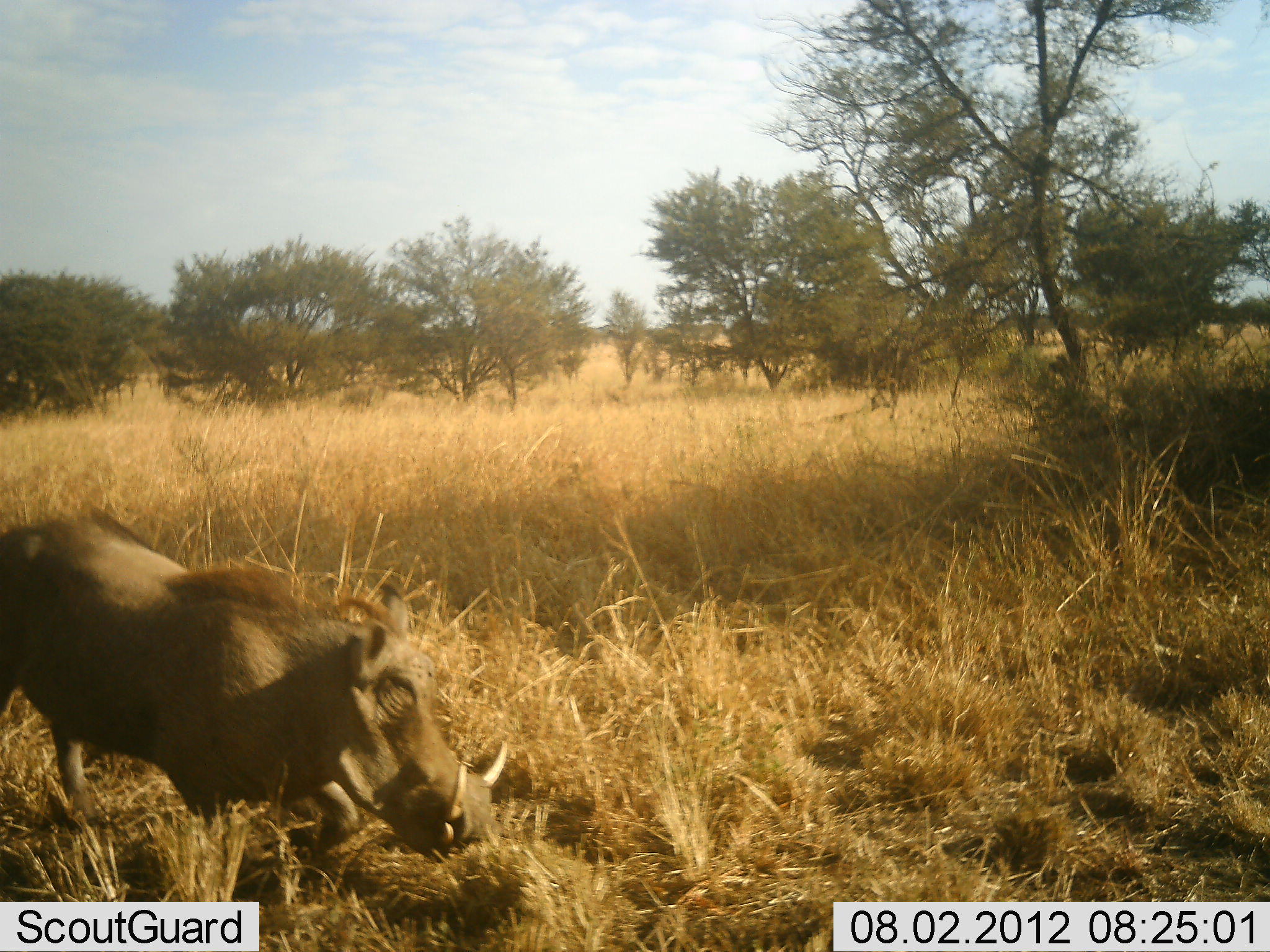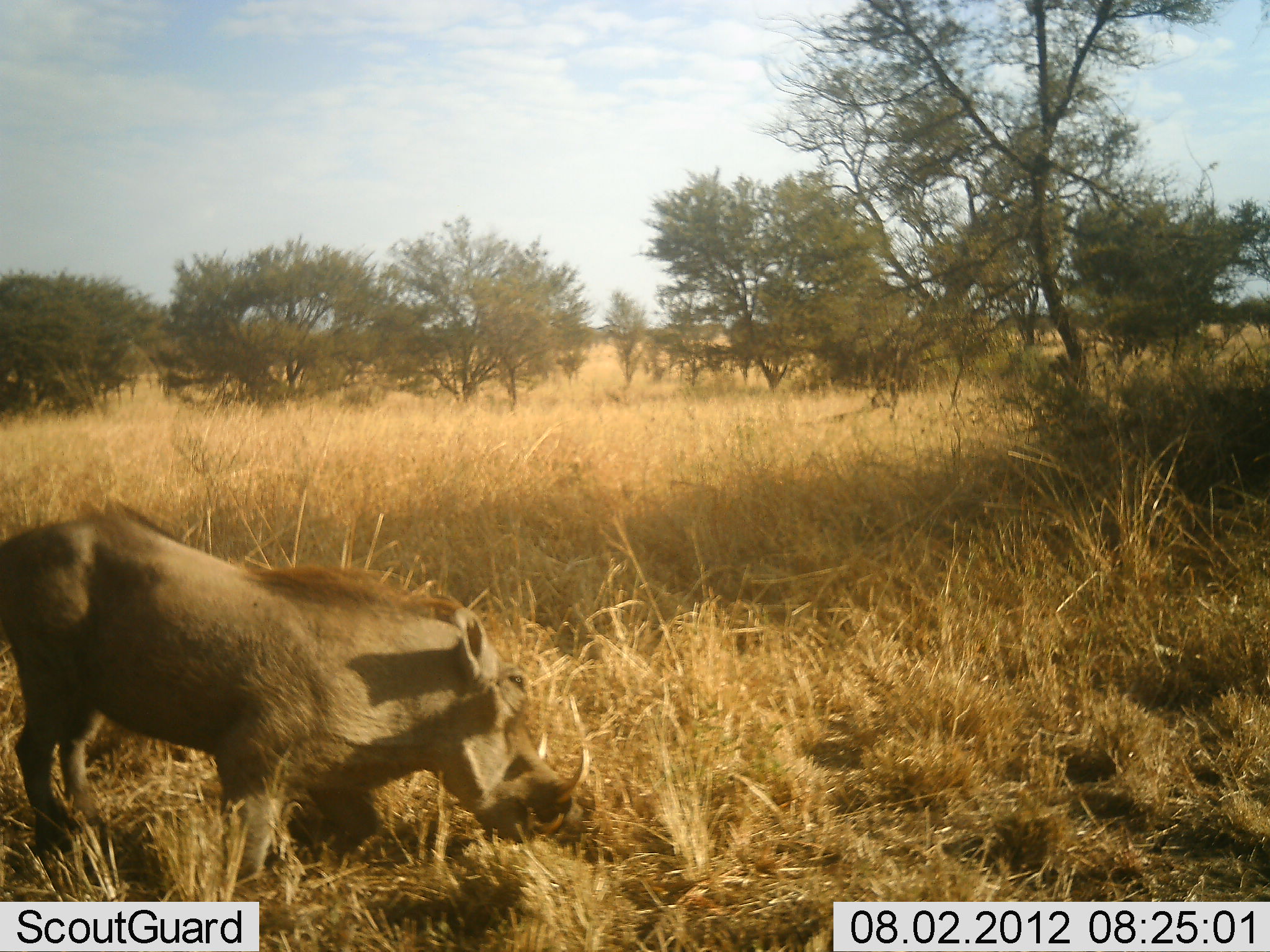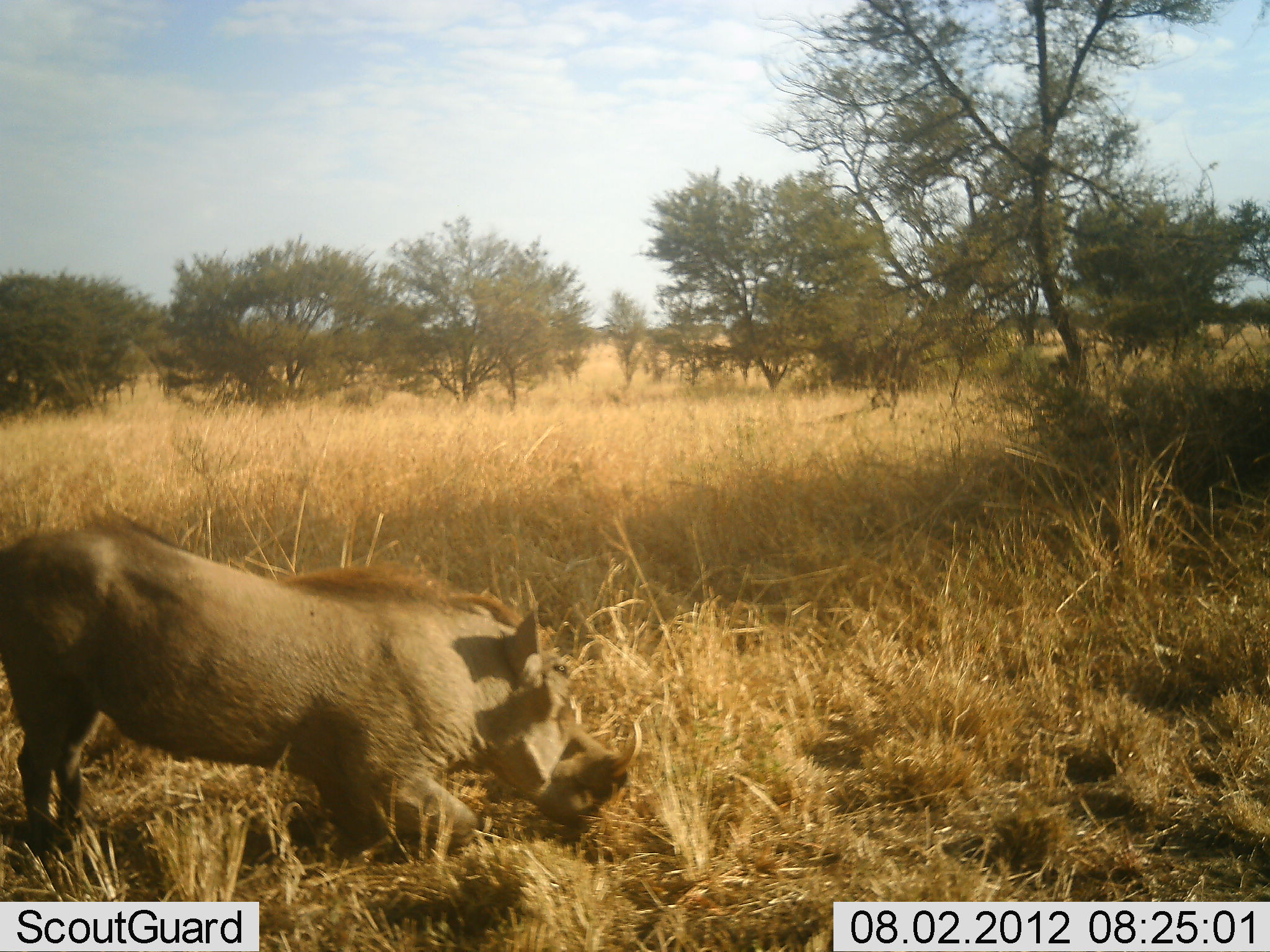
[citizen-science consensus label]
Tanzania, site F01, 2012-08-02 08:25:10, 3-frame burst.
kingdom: Animalia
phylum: Chordata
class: Mammalia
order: Artiodactyla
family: Suidae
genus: Phacochoerus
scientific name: Phacochoerus africanus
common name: warthog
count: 1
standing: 0%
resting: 0%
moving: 80%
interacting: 0%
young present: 0%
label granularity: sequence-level